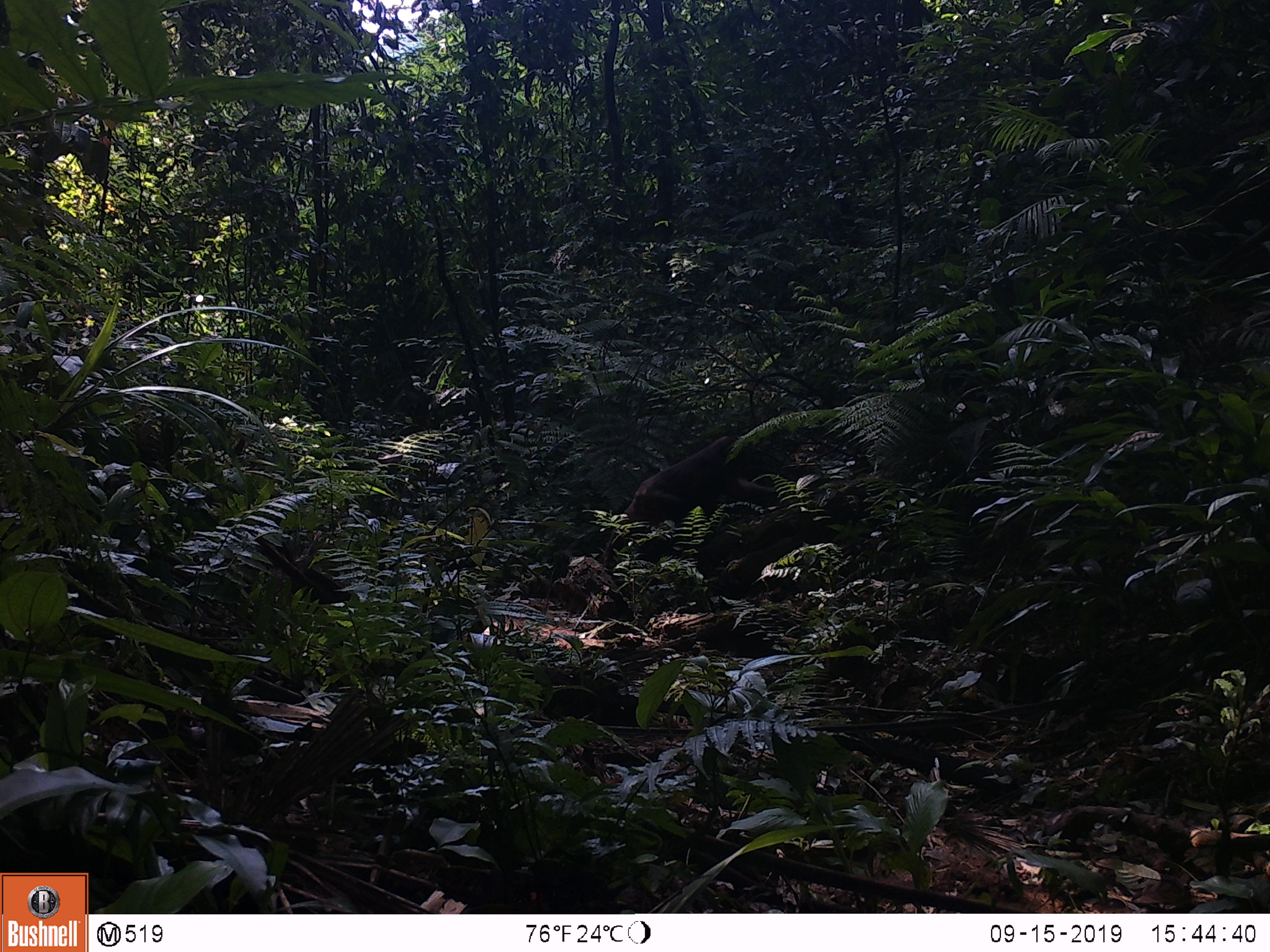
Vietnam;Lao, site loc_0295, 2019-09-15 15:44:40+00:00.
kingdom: Animalia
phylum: Chordata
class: Mammalia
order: Primates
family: Cercopithecidae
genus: Macaca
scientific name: Macaca arctoides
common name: stump-tailed macaque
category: stump tailed macaque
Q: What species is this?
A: Stump tailed macaque (stump-tailed macaque) (Macaca arctoides).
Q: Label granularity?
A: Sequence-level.